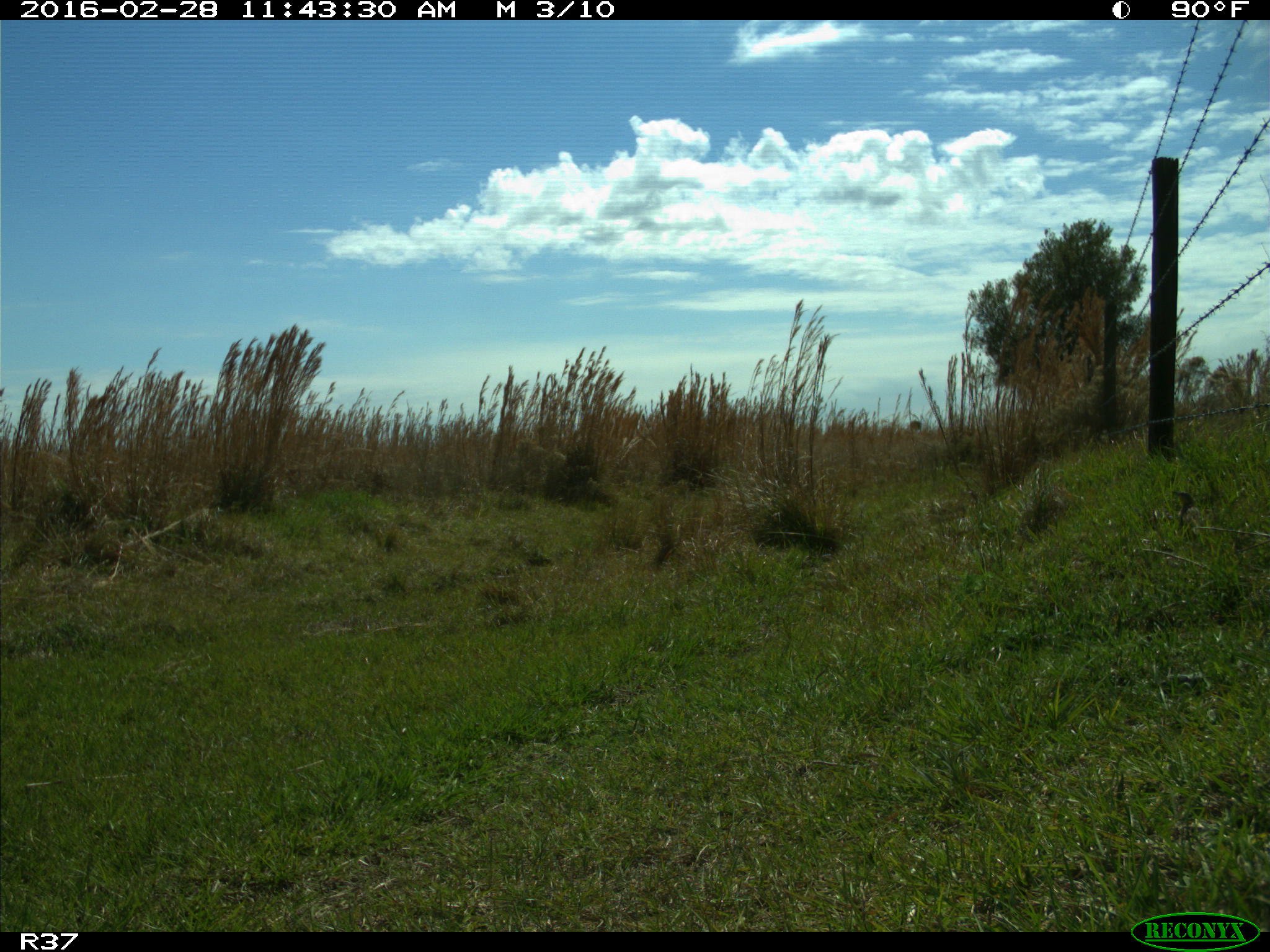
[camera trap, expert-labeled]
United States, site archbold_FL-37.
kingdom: Animalia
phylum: Chordata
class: Aves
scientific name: Aves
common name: birds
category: unidentified bird